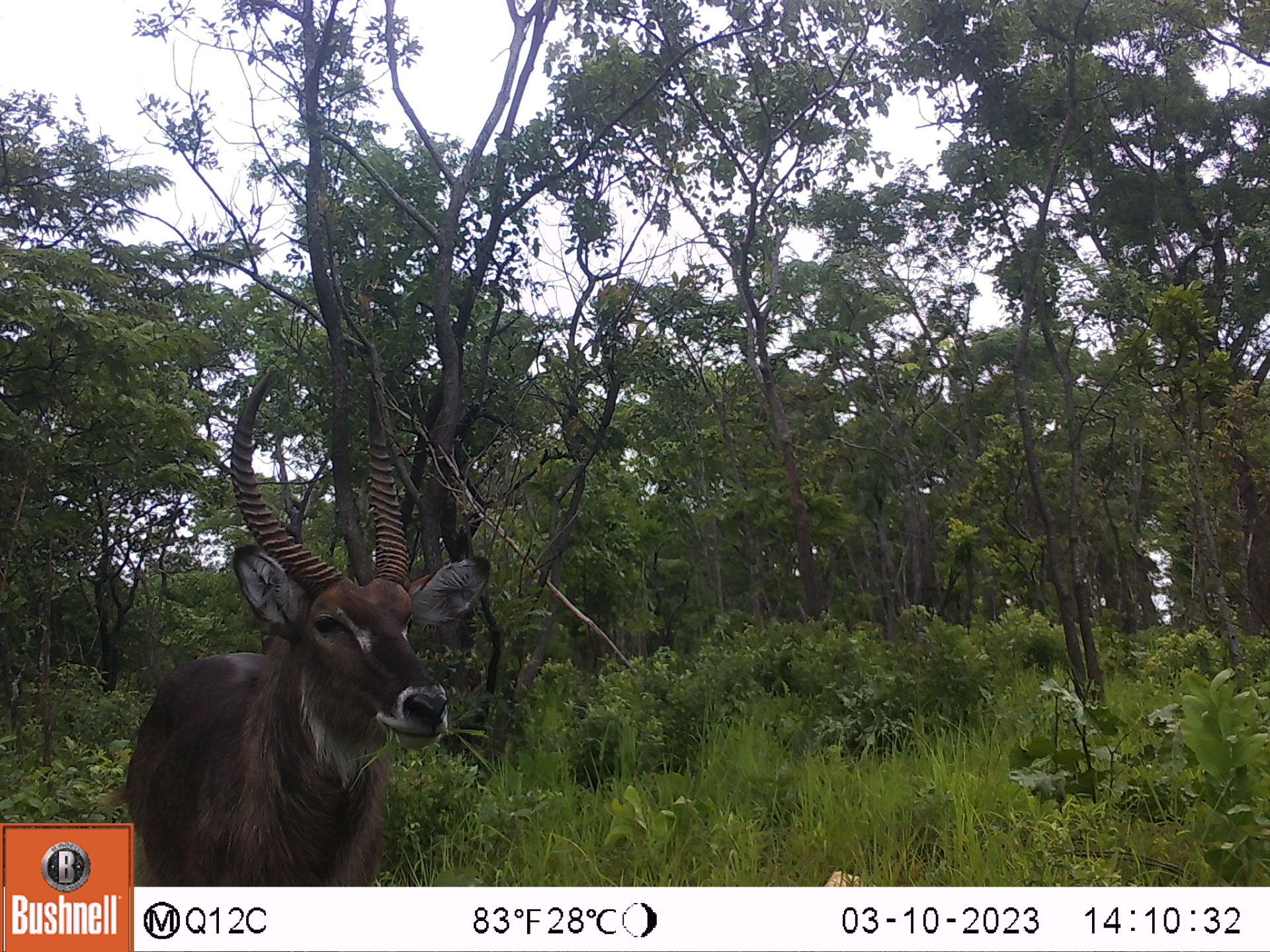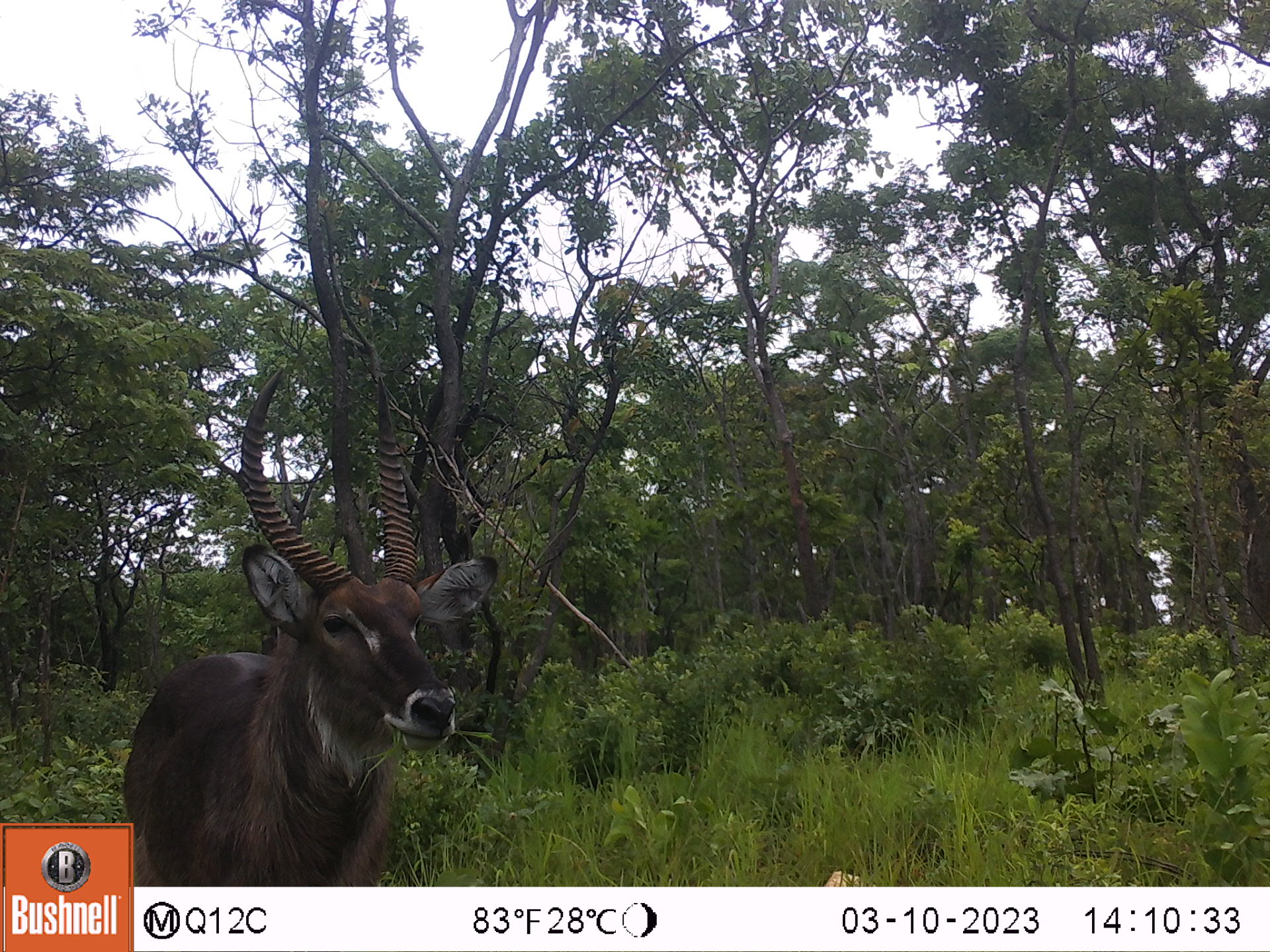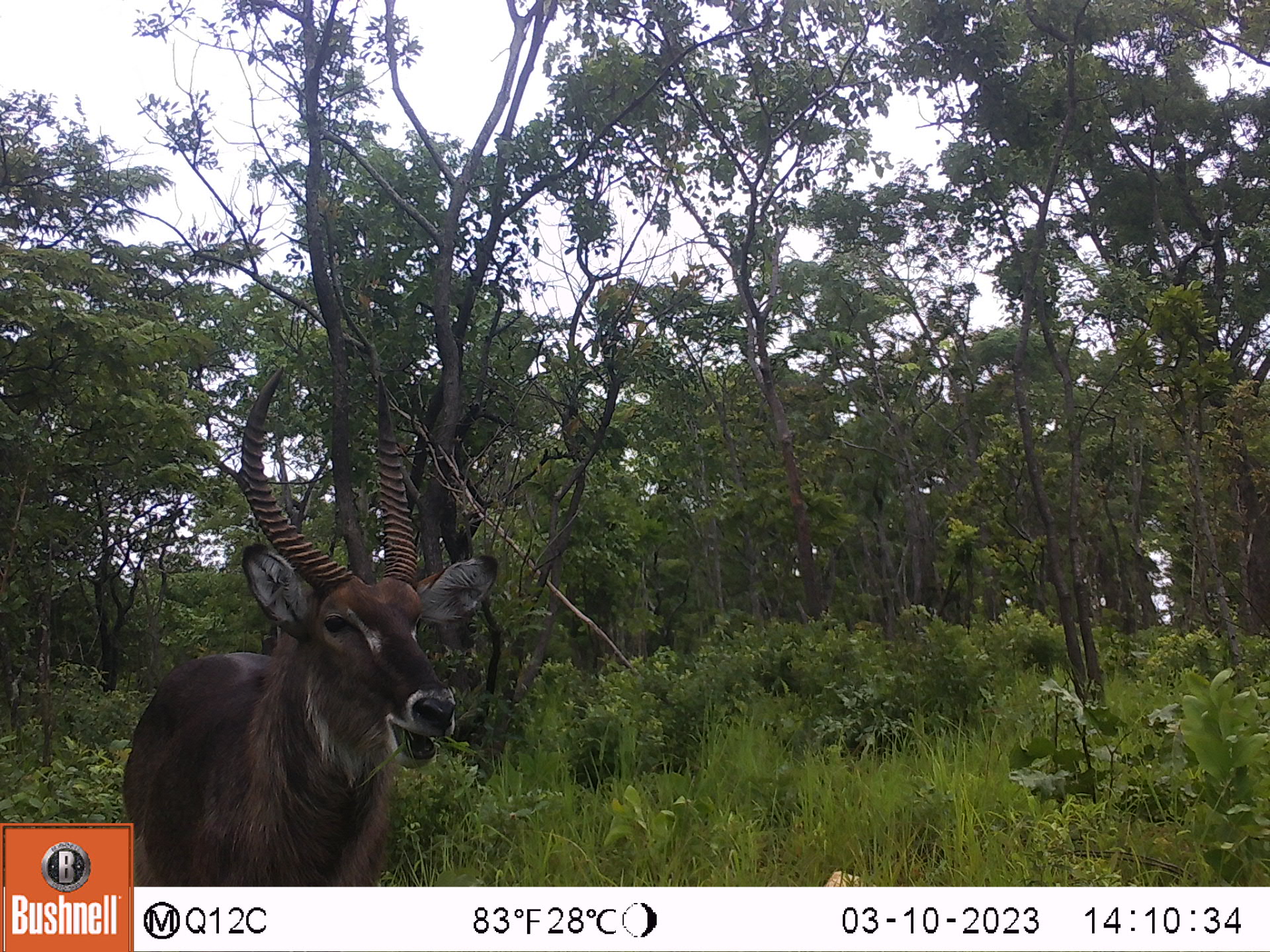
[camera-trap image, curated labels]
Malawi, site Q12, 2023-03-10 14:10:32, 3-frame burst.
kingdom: Animalia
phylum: Chordata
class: Mammalia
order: Artiodactyla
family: Bovidae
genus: Kobus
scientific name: Kobus ellipsiprymnus ellipsiprymnus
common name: common waterbuck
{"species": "common waterbuck (Kobus ellipsiprymnus ellipsiprymnus)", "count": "1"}